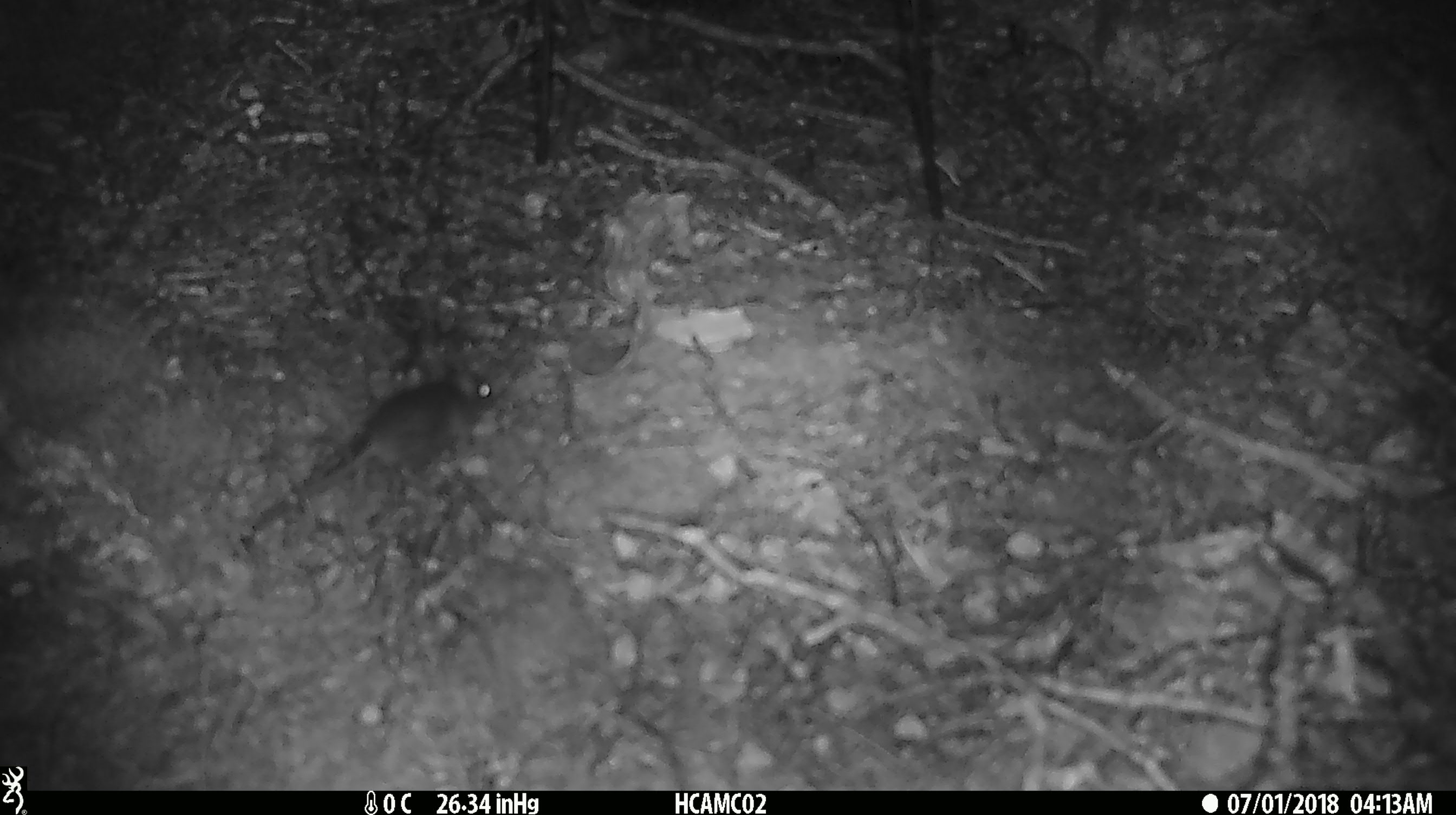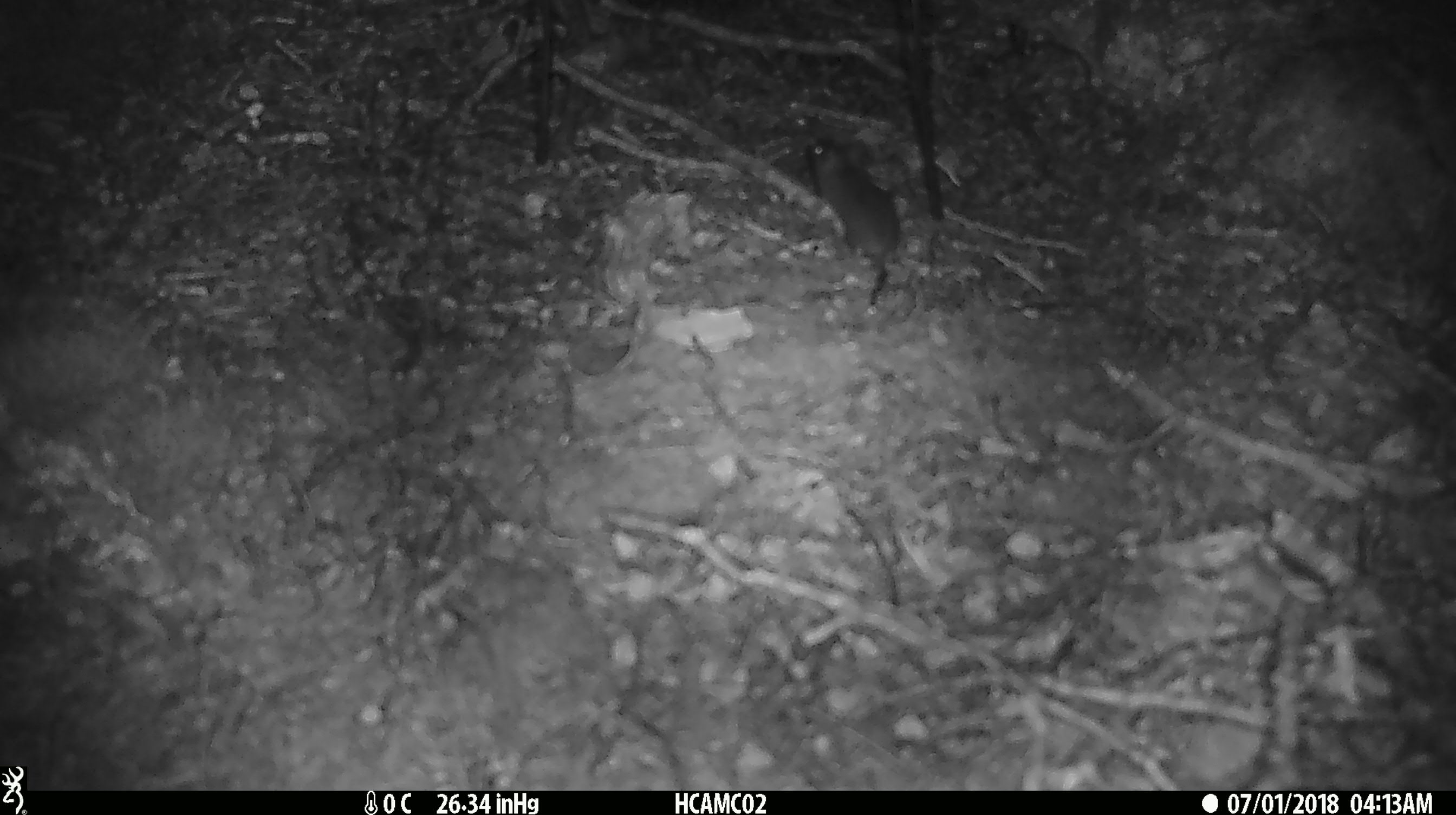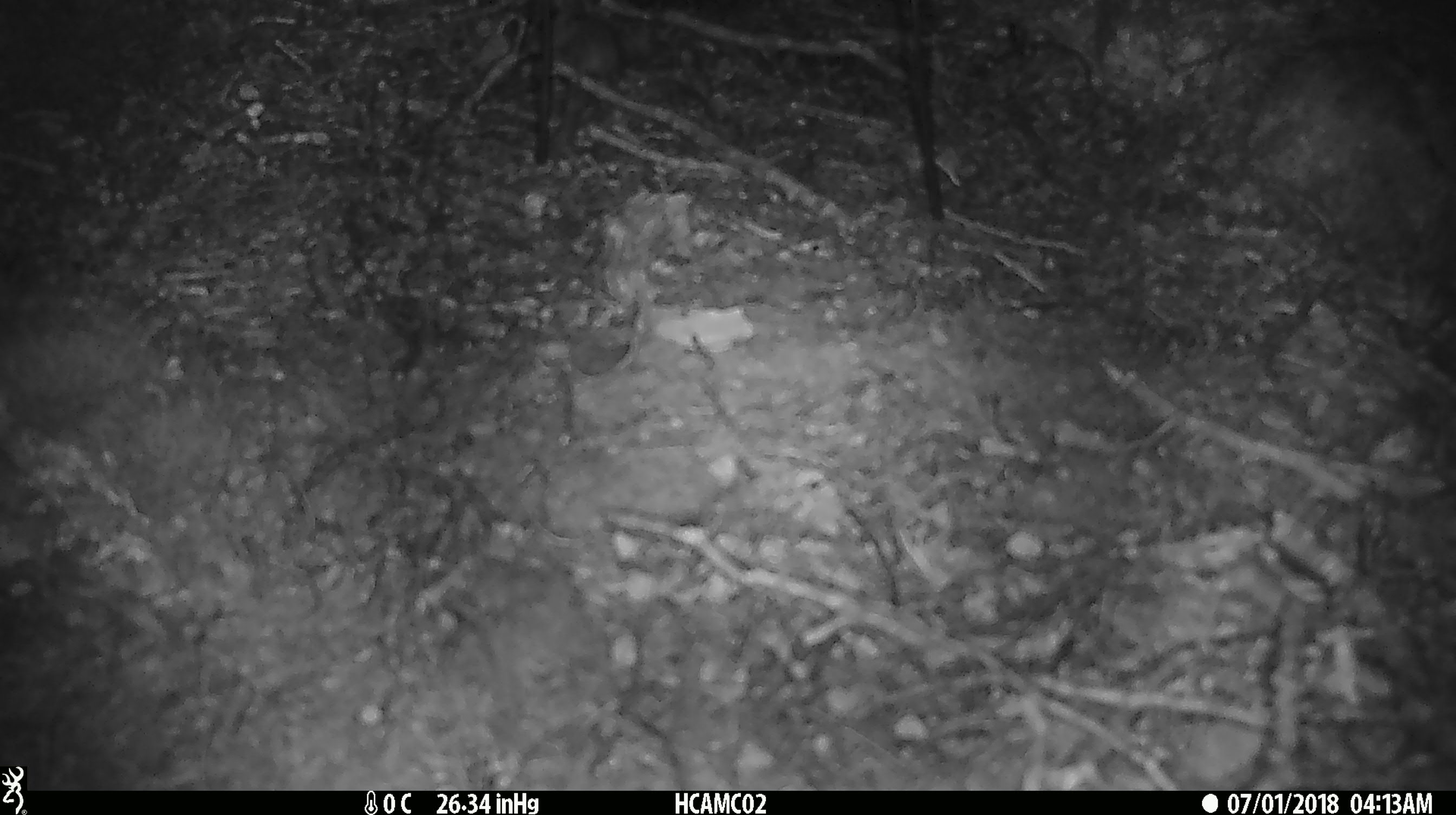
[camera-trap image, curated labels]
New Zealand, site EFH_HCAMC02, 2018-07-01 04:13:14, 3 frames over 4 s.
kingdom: Animalia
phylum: Chordata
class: Mammalia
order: Rodentia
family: Muridae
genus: Mus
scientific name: Mus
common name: mouse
Mouse (Mus).